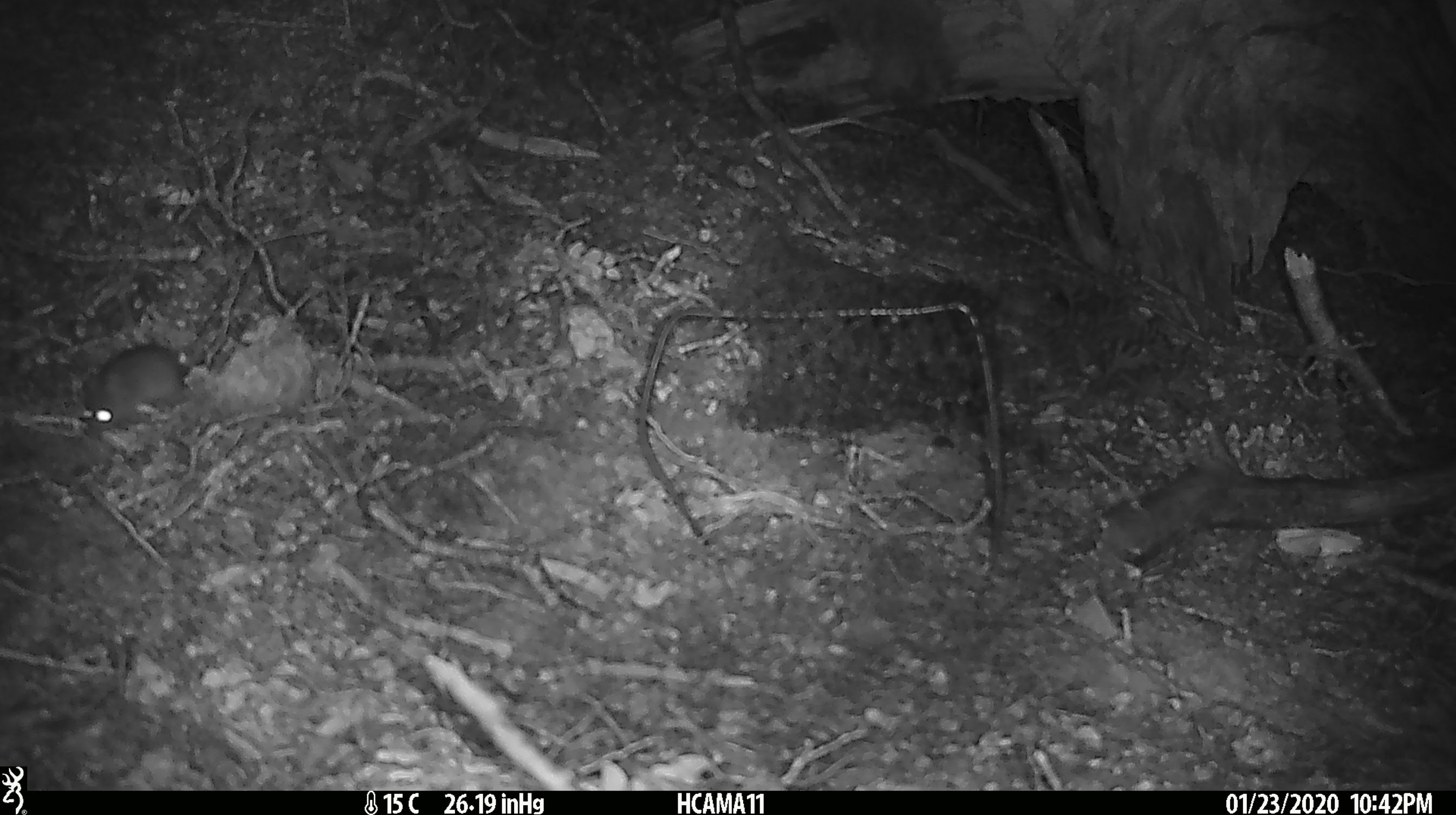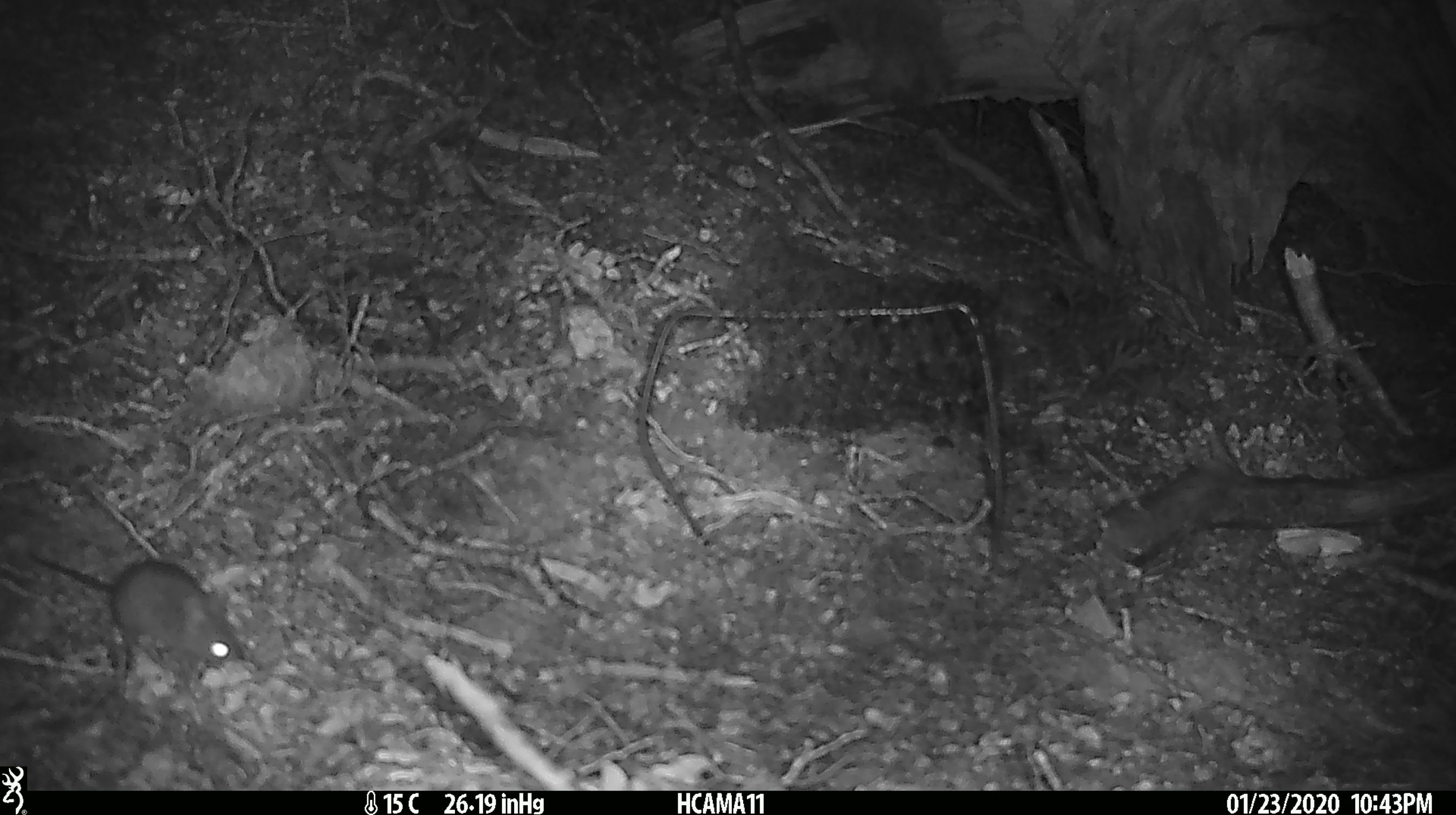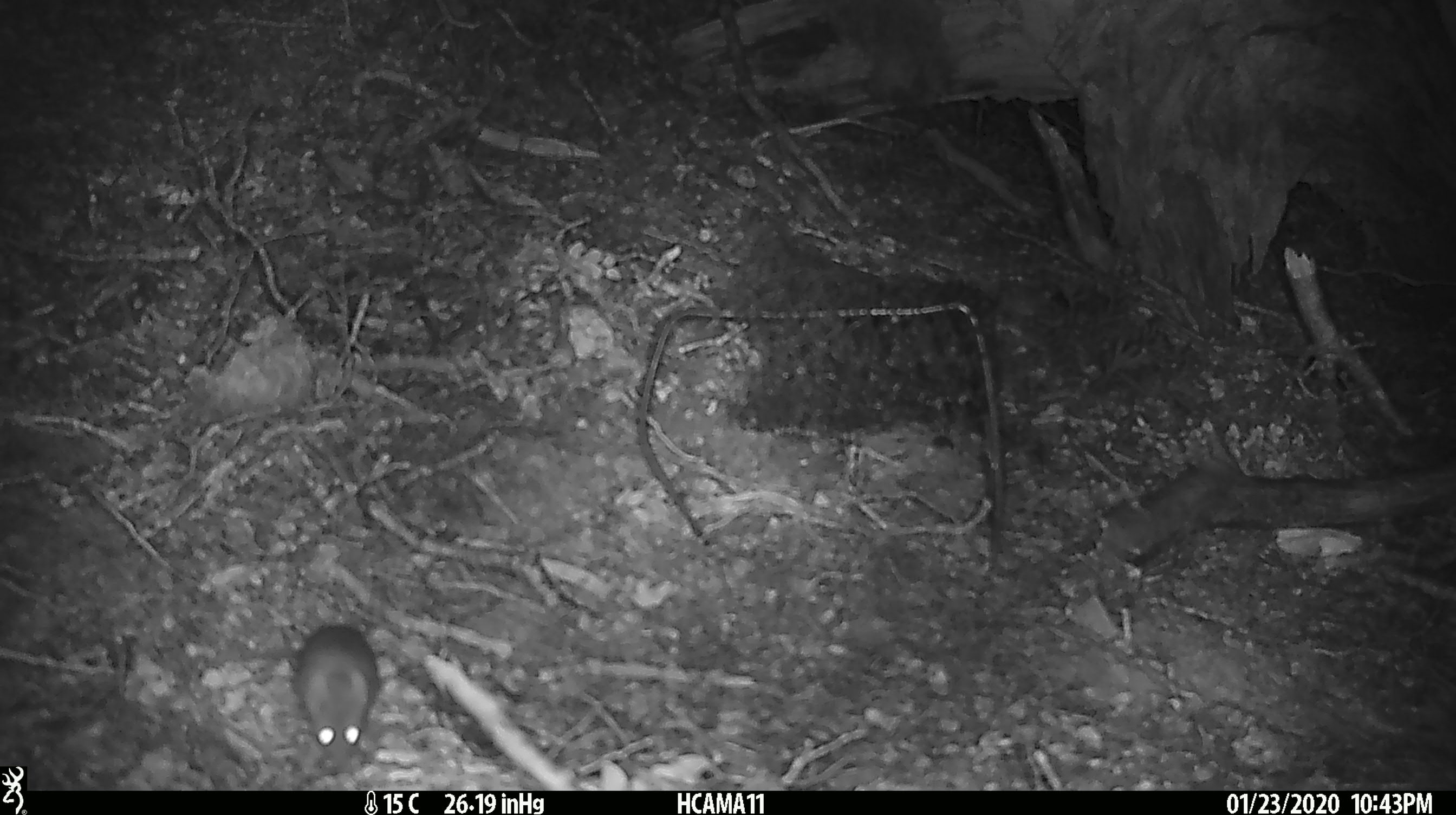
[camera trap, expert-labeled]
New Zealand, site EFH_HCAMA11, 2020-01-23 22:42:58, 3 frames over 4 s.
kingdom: Animalia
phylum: Chordata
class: Mammalia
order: Rodentia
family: Muridae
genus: Mus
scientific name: Mus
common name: mouse